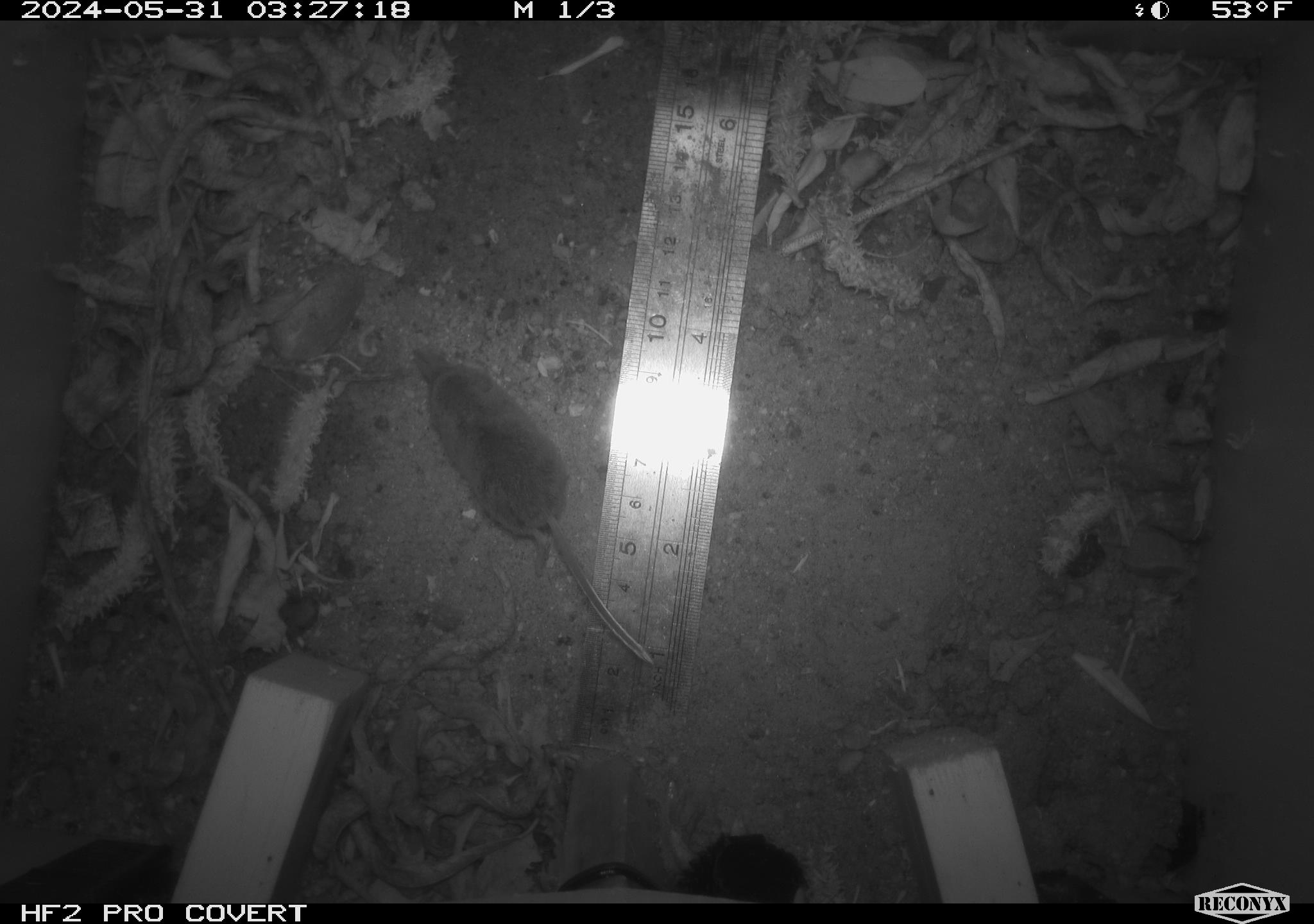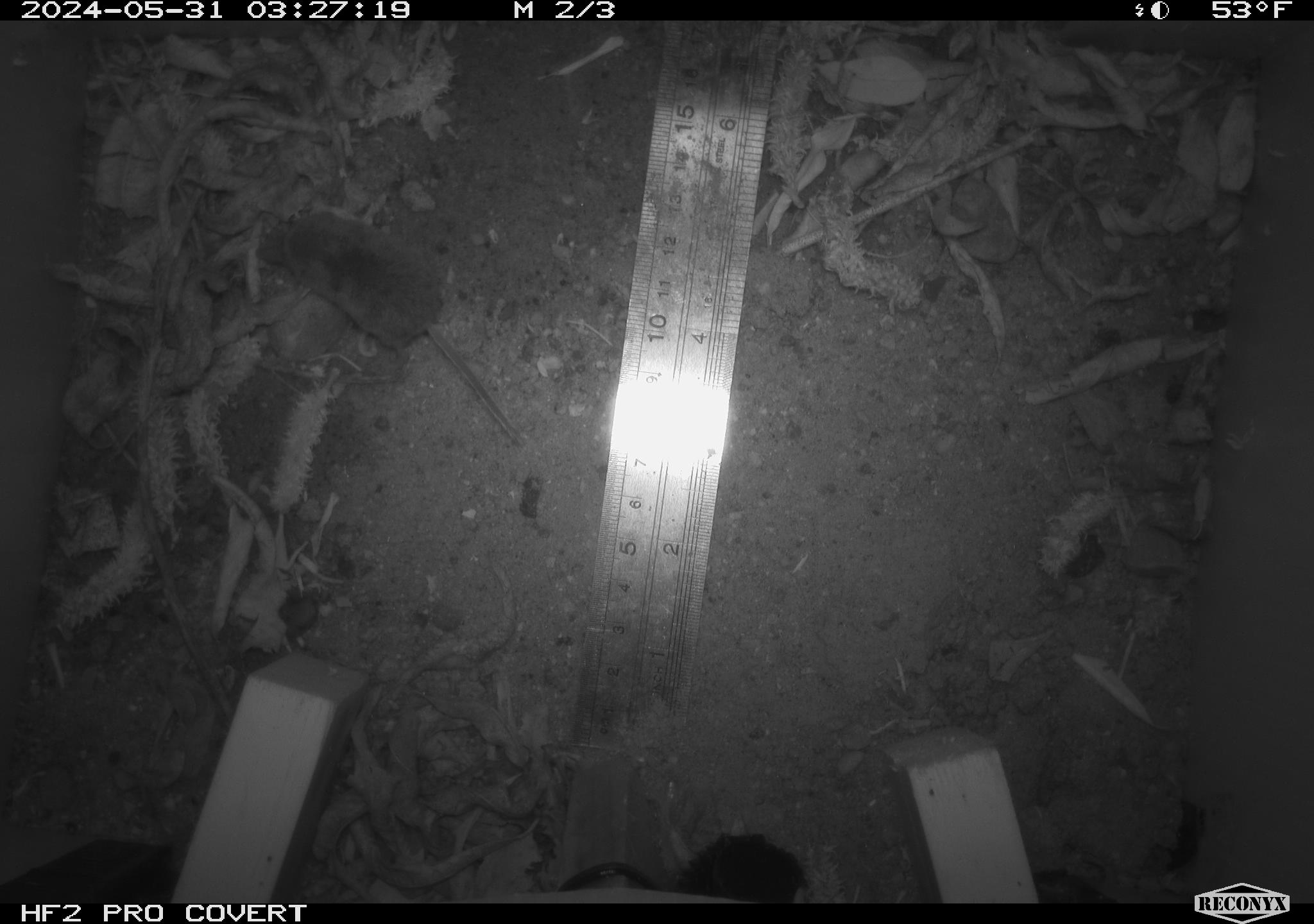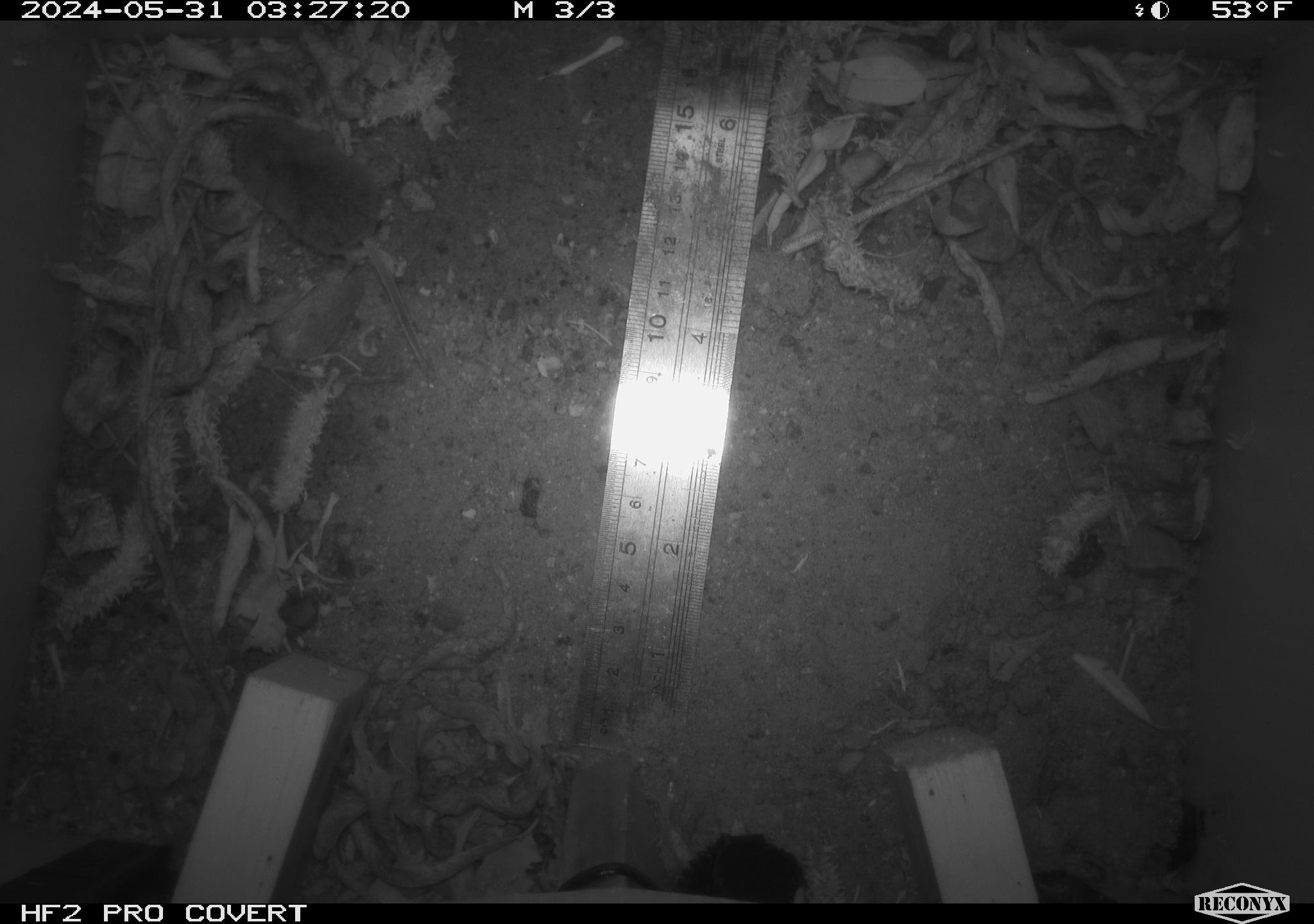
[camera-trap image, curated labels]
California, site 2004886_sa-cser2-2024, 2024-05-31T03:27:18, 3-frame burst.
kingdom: Animalia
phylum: Chordata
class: Mammalia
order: Eulipotyphla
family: Soricidae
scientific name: Soricidae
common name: shrews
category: soricidae family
Soricidae family (shrews) (Soricidae).